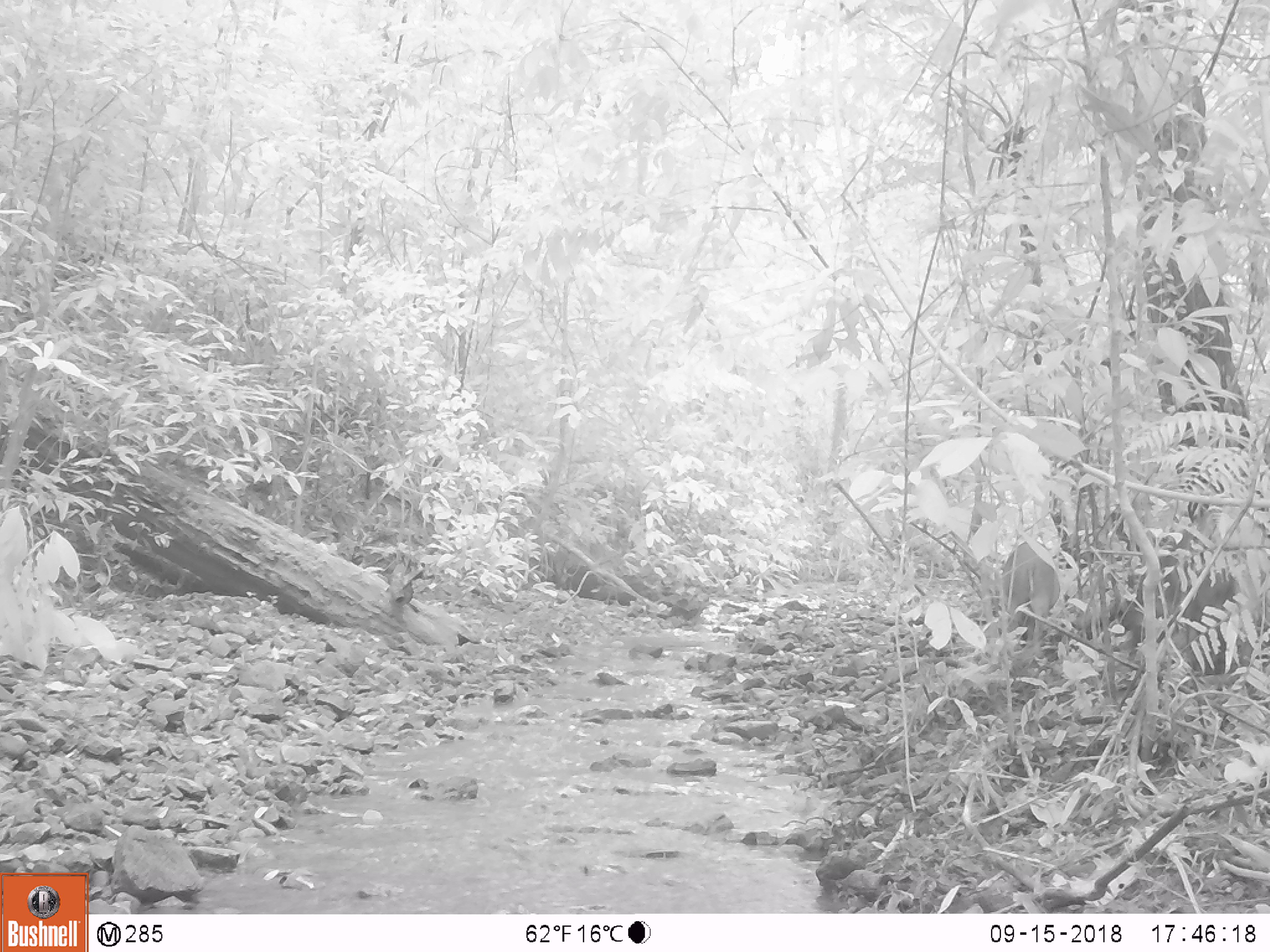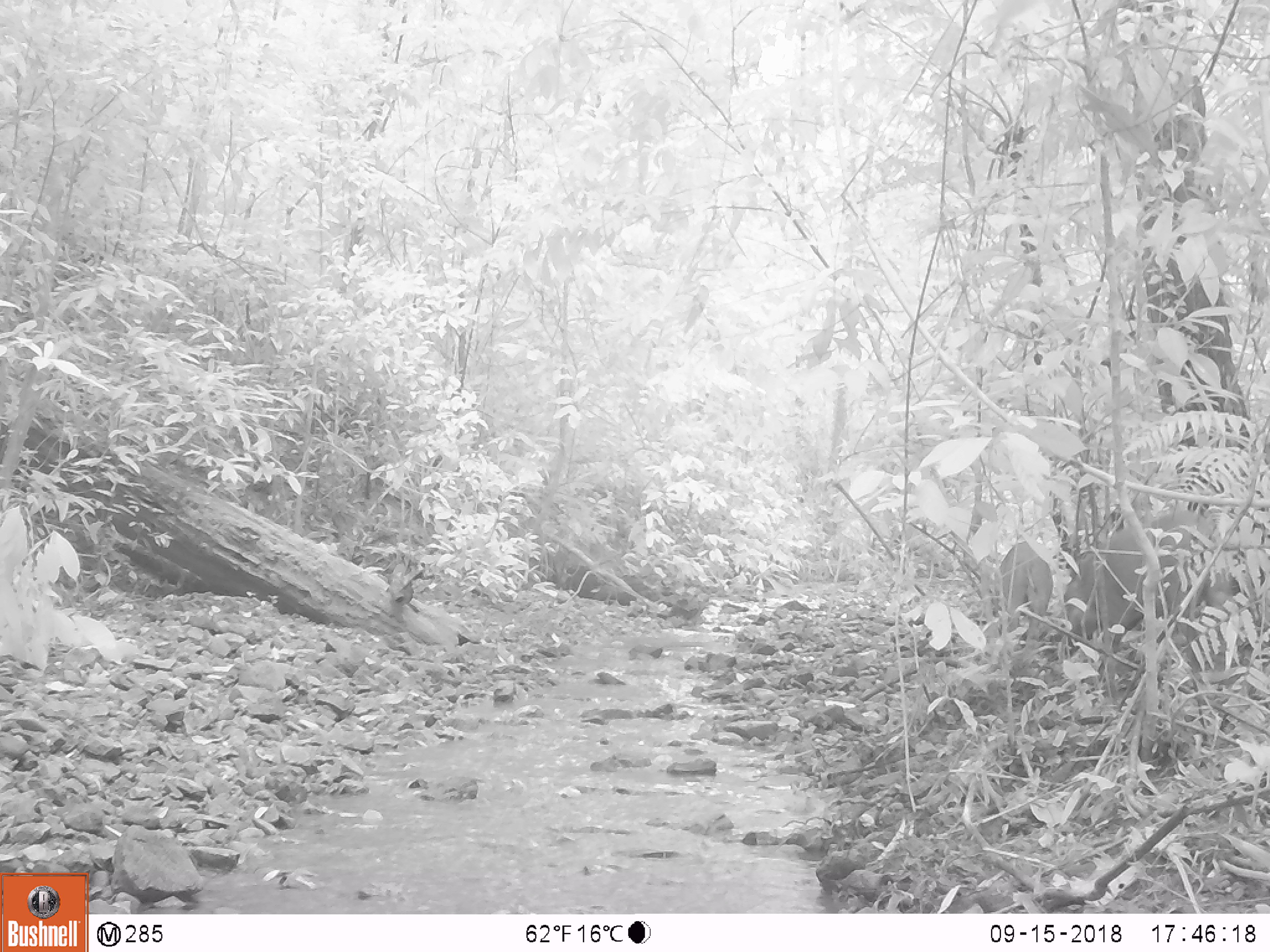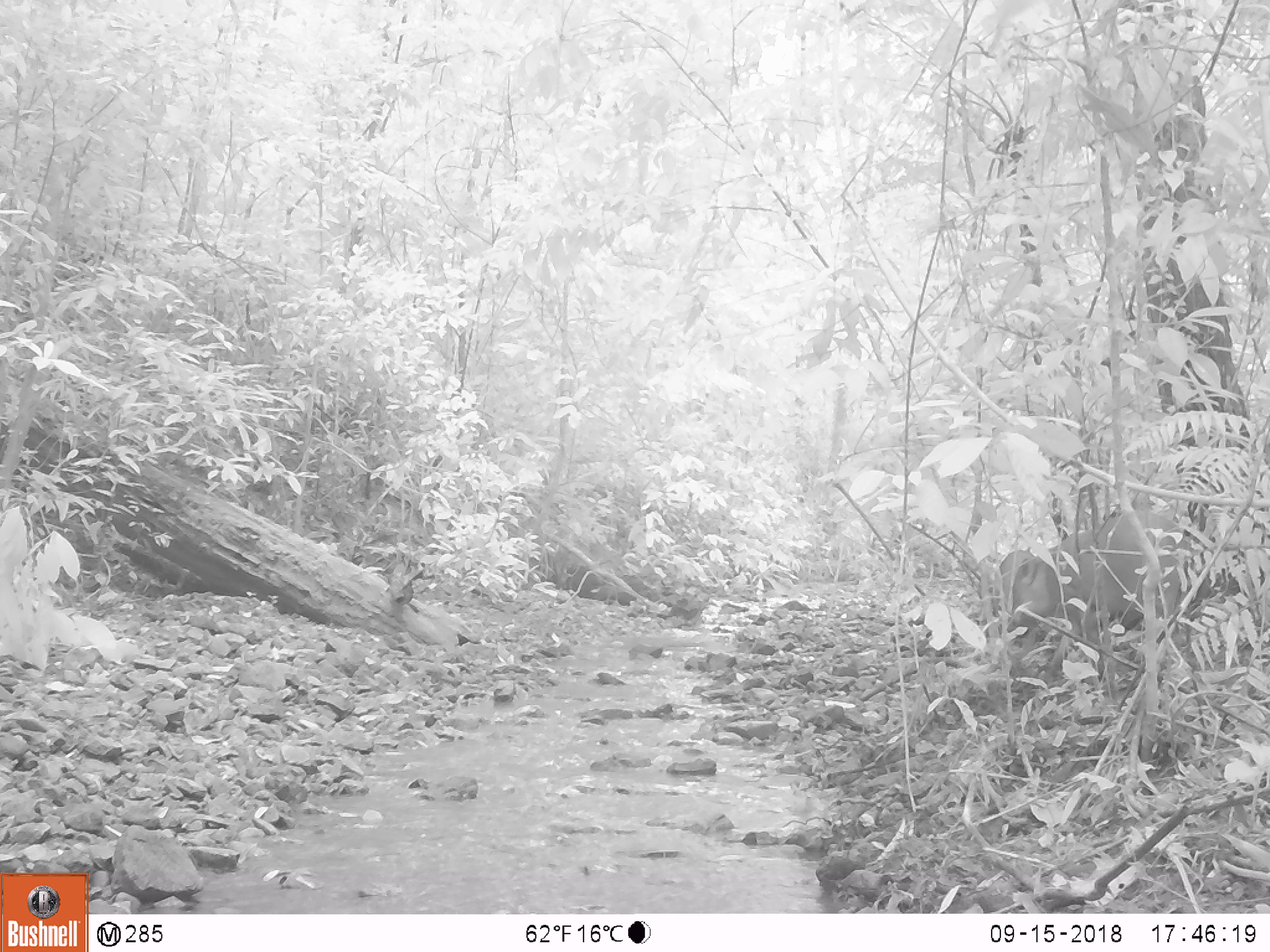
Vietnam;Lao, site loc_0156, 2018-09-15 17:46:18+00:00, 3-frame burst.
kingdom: Animalia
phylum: Chordata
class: Mammalia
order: Artiodactyla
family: Suidae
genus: Sus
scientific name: Sus scrofa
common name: eurasian wild pig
Eurasian wild pig (Sus scrofa). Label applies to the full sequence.